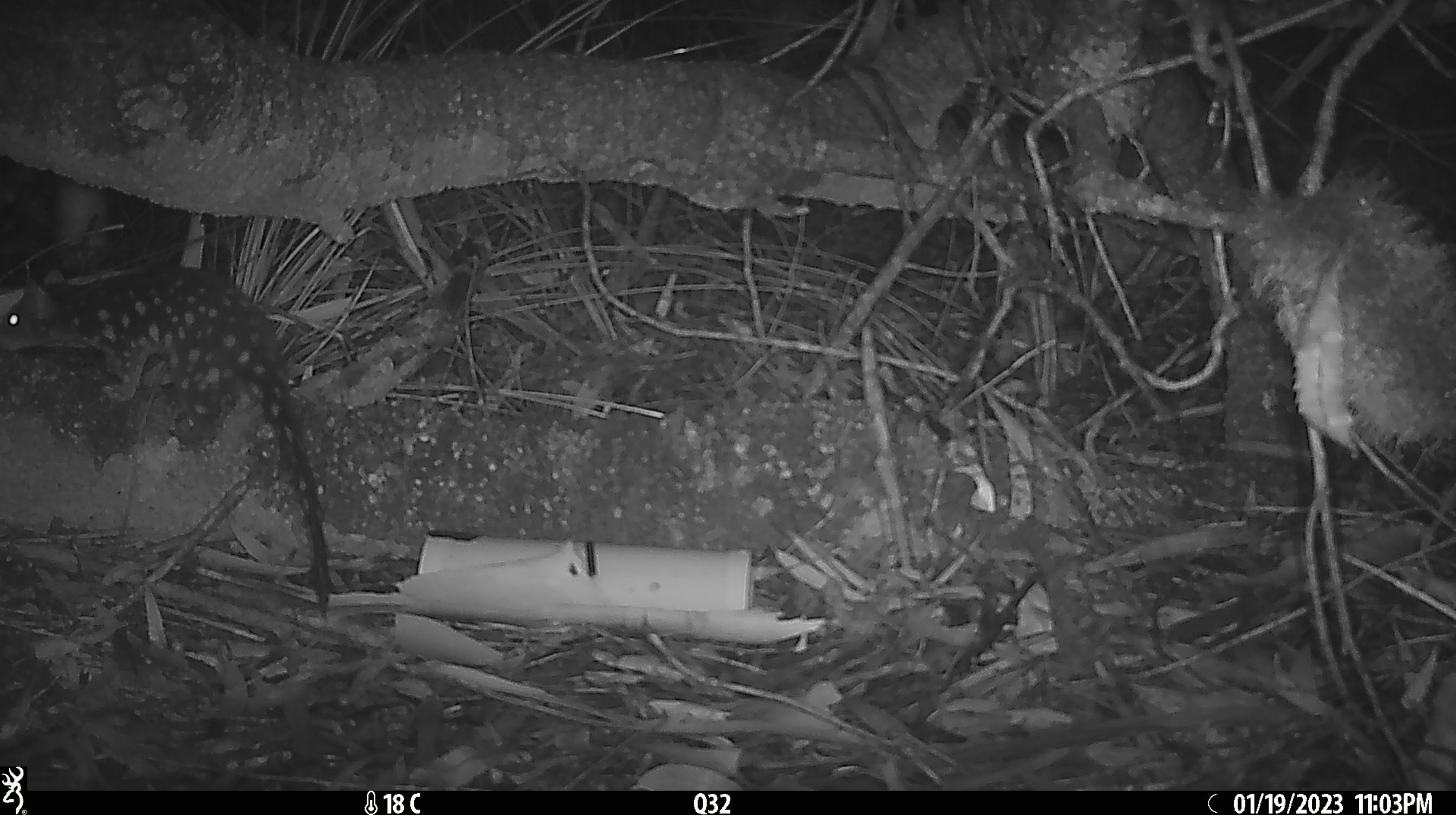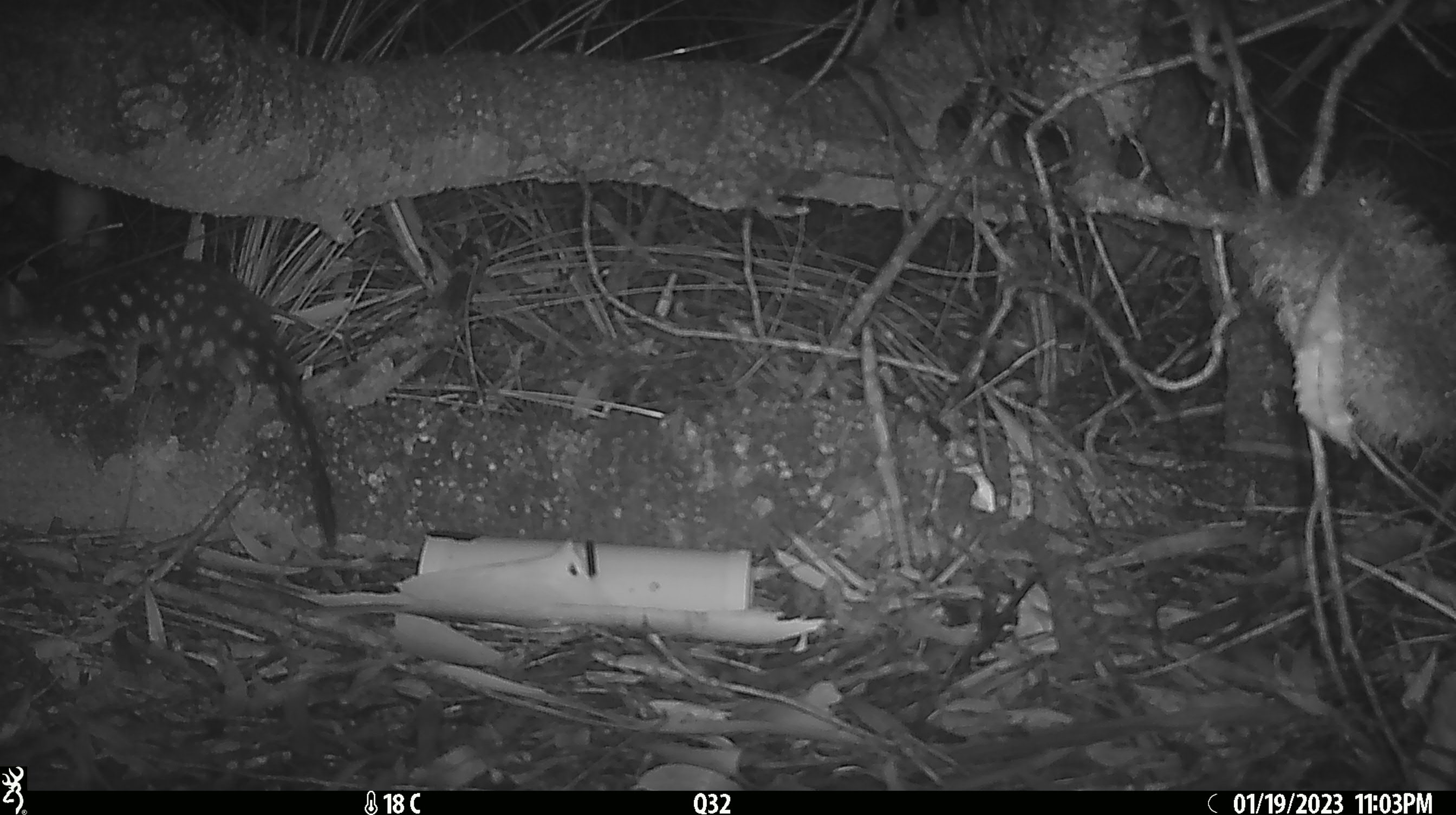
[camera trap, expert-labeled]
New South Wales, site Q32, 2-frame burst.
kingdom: Animalia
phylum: Chordata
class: Mammalia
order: Dasyuromorphia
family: Dasyuridae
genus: Dasyurus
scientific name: Dasyurus maculatus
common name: spotted-tailed quoll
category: quoll